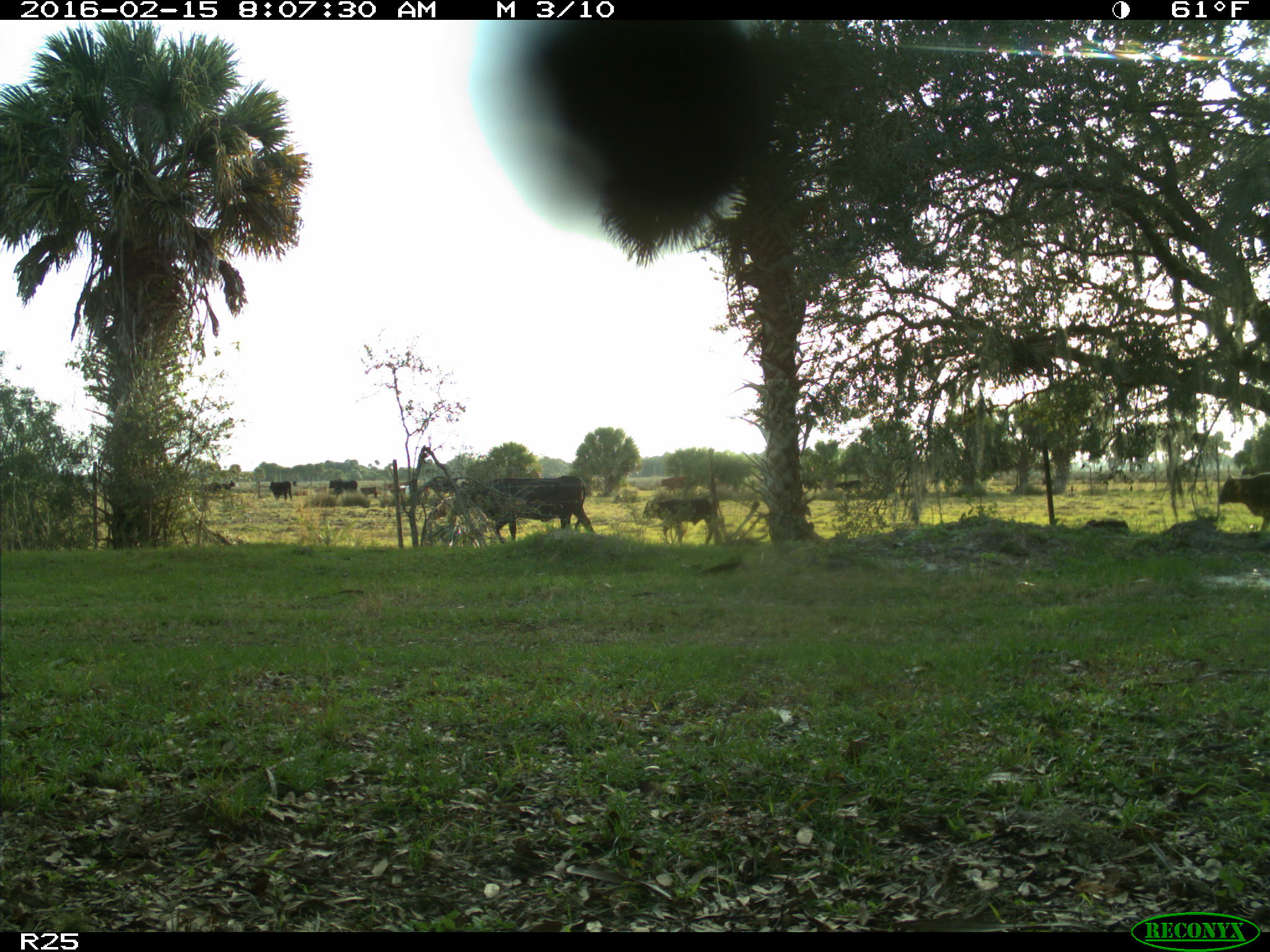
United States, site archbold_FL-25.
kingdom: Animalia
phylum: Chordata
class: Mammalia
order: Artiodactyla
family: Bovidae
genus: Bos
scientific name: Bos taurus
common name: domestic cow